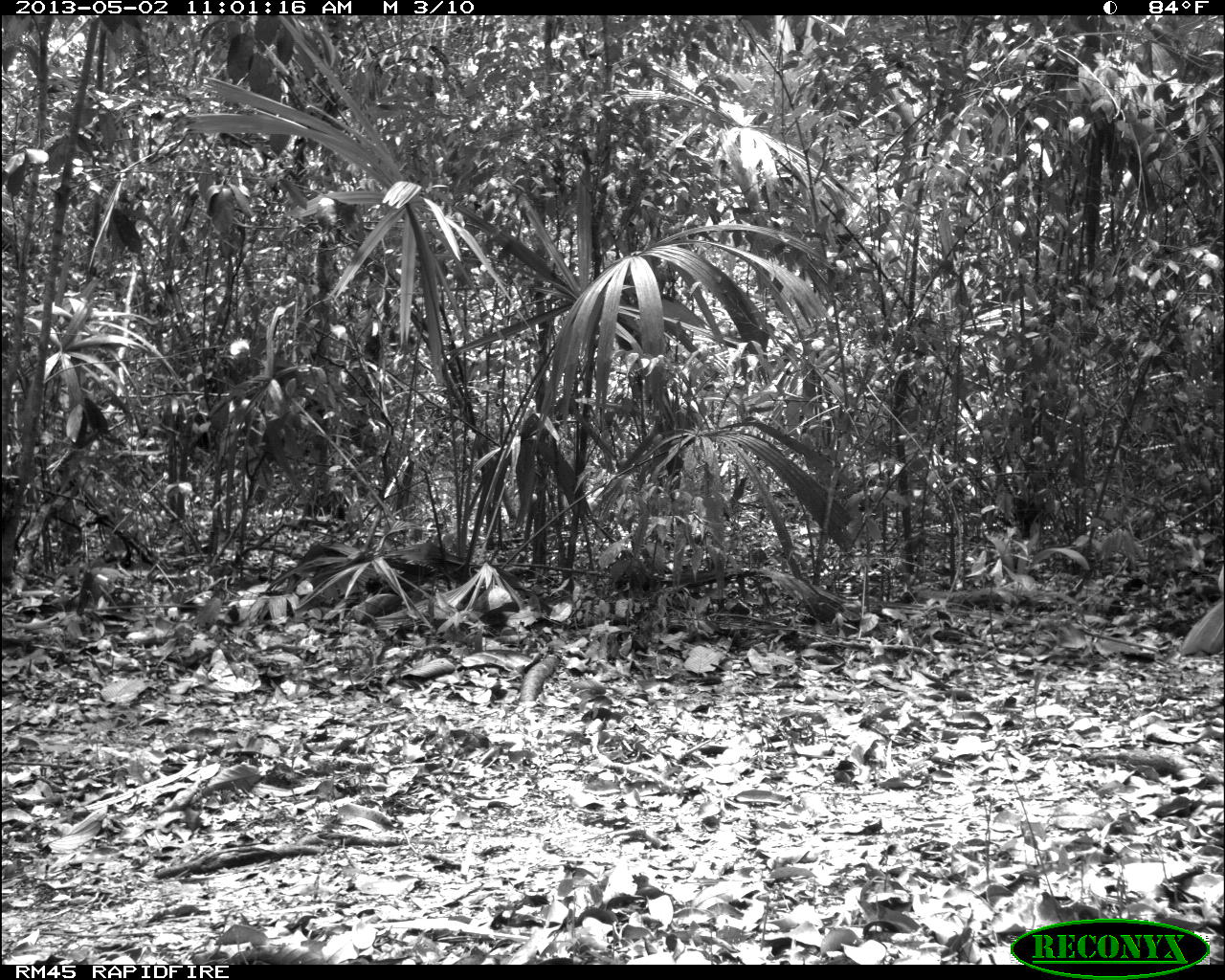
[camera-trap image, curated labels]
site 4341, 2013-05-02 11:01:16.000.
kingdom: Animalia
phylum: Chordata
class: Aves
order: Galliformes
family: Cracidae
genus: Crax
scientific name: Crax rubra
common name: great curassow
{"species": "Crax rubra (great curassow)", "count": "1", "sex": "female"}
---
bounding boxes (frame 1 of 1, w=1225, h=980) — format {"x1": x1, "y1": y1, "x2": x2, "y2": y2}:
crax rubra: {"x1": 1178, "y1": 559, "x2": 1225, "y2": 657}